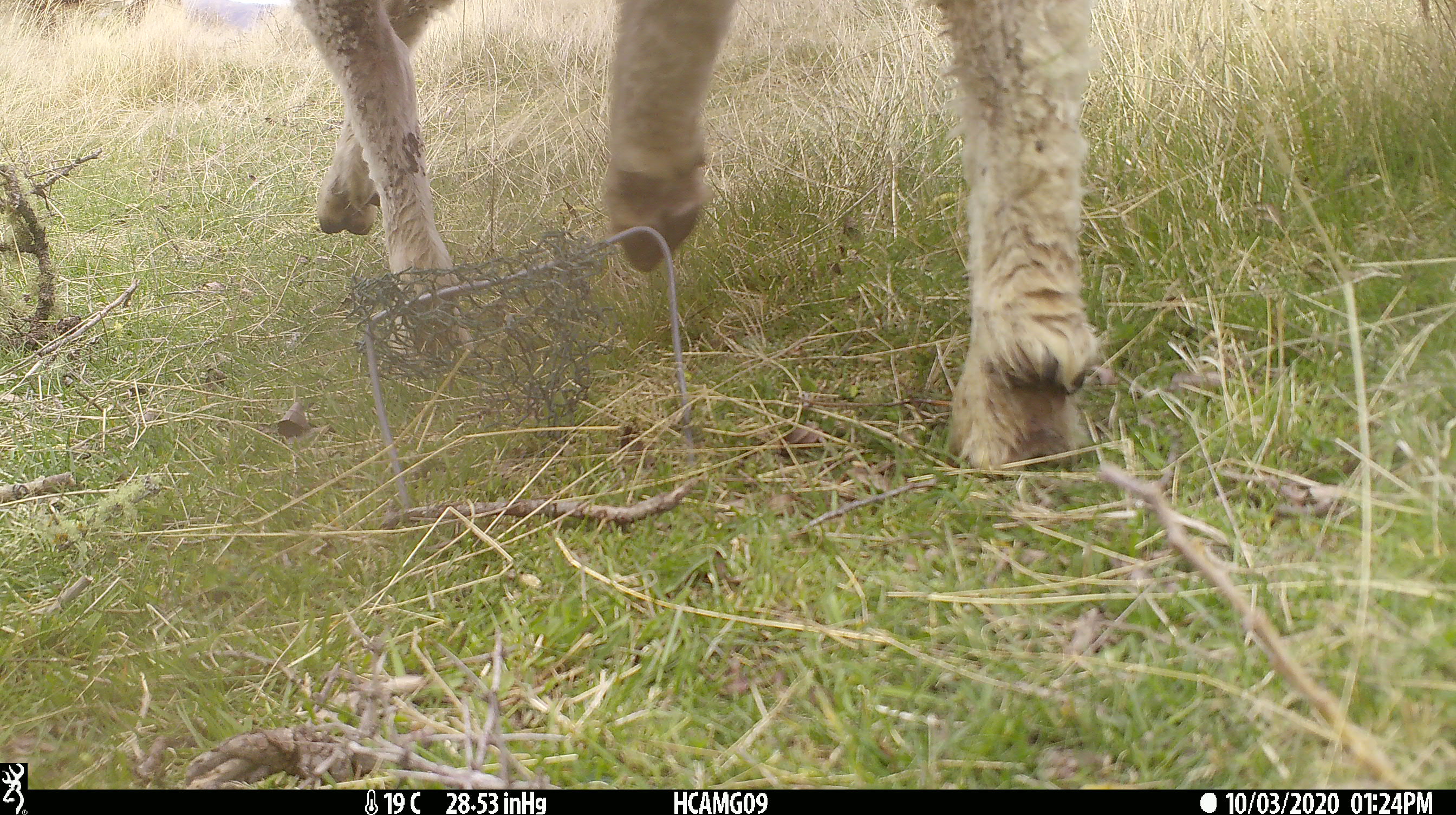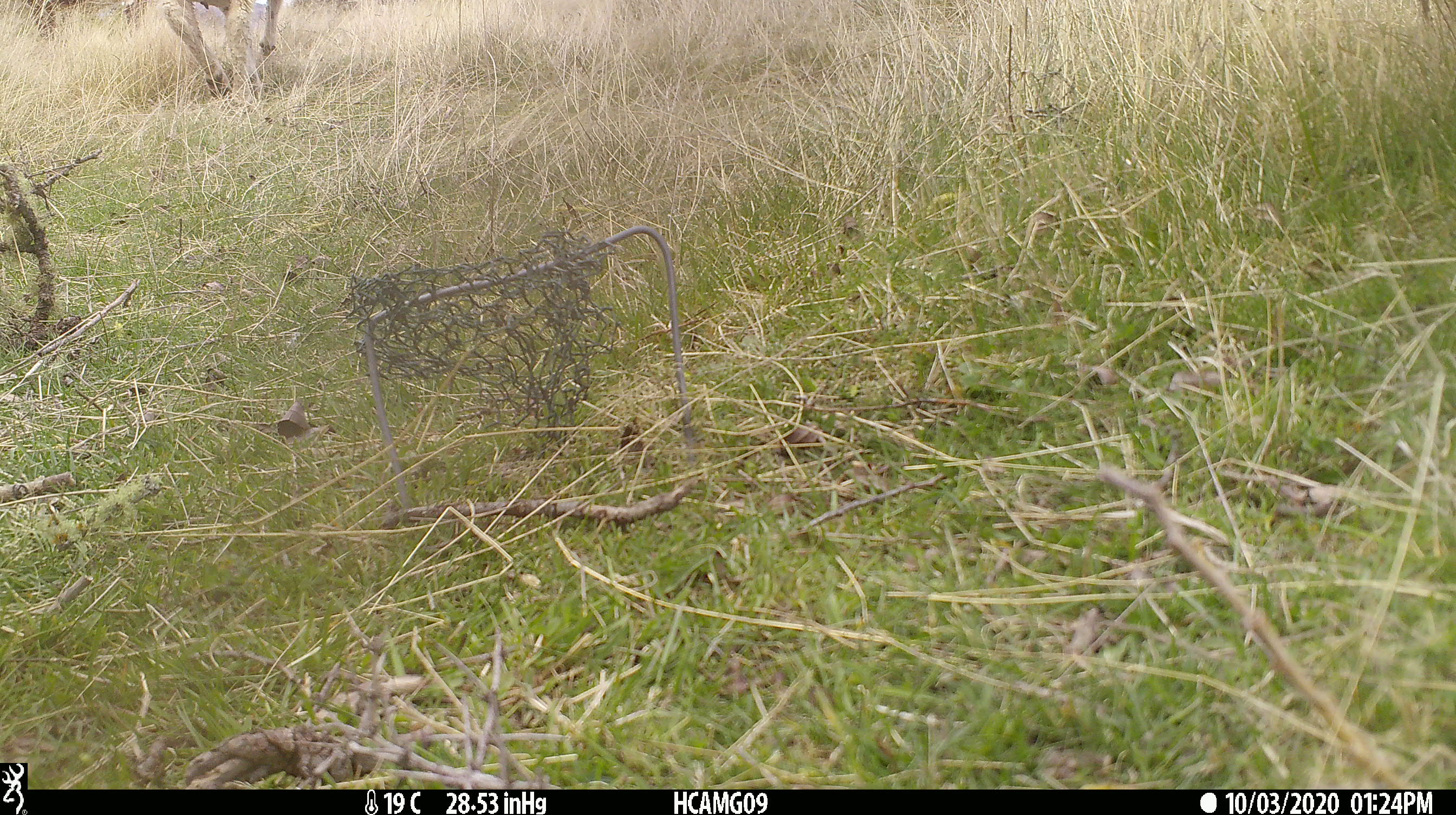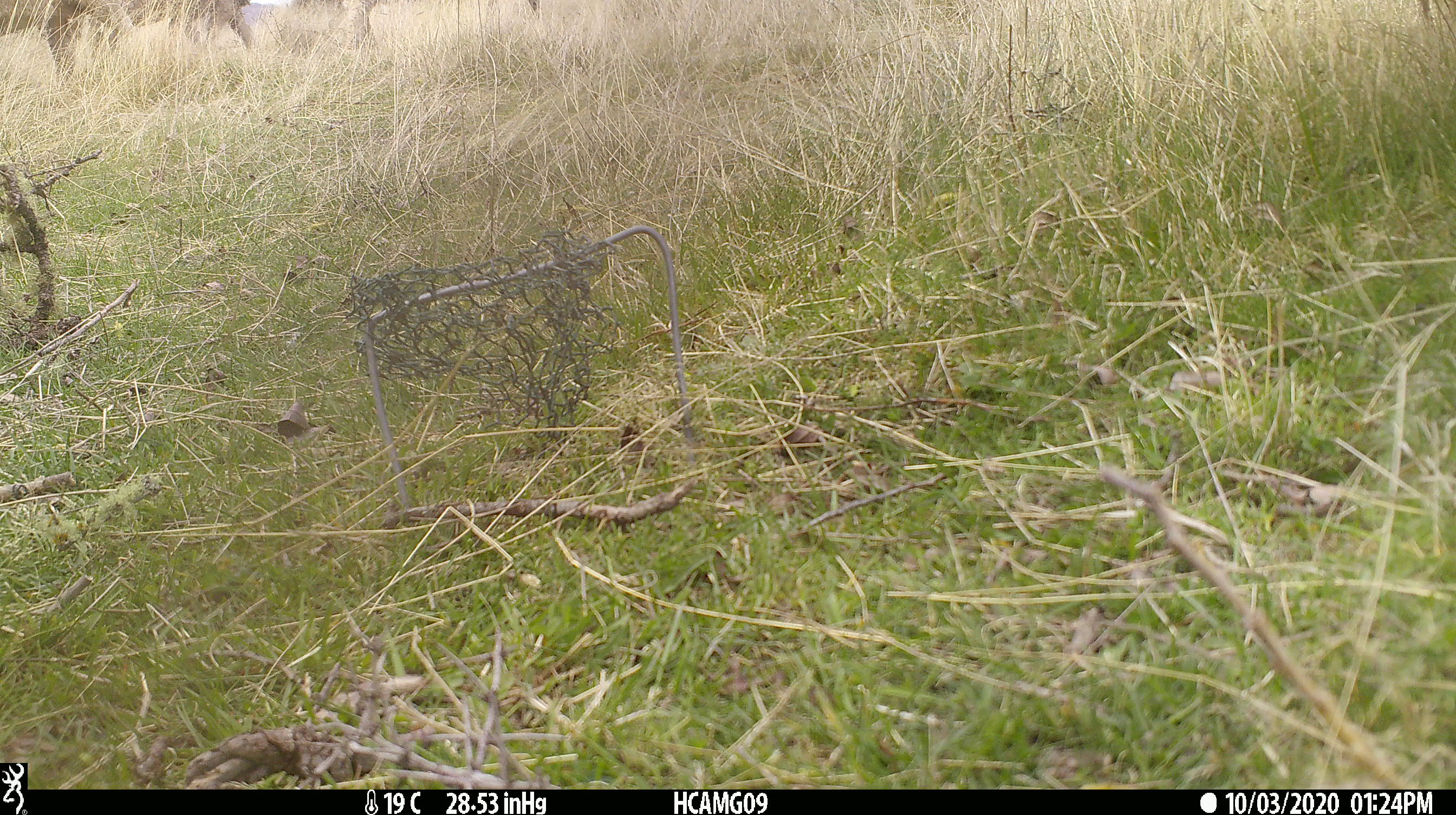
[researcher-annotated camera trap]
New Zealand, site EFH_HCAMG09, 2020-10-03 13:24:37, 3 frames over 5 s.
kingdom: Animalia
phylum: Chordata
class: Mammalia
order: Artiodactyla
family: Bovidae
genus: Ovis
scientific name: Ovis aries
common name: domestic sheep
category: sheep